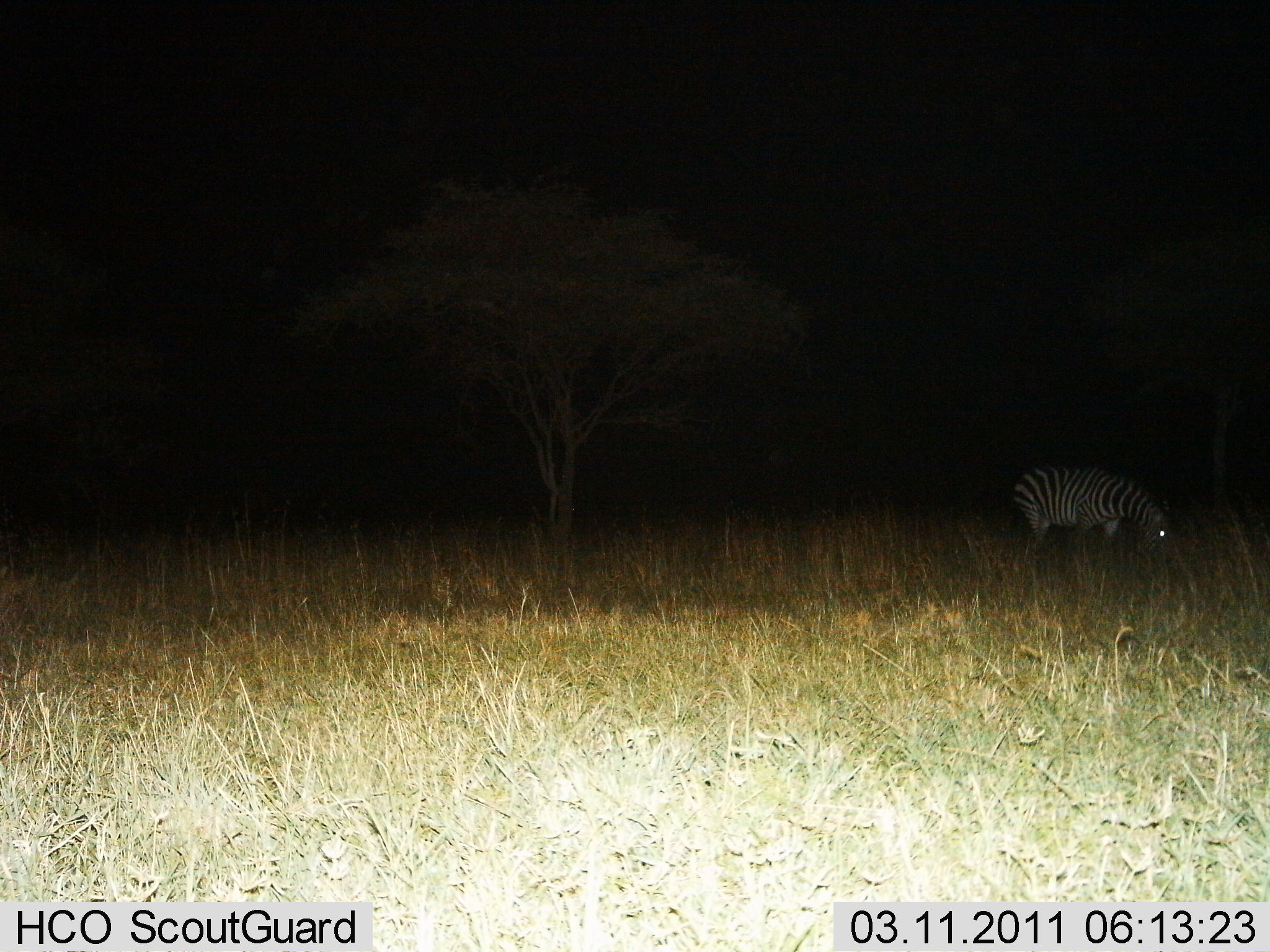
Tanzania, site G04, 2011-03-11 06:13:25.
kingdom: Animalia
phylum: Chordata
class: Mammalia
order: Perissodactyla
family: Equidae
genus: Equus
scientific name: Equus quagga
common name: plains zebra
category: zebra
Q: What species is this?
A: Zebra (plains zebra) (Equus quagga).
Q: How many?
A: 1.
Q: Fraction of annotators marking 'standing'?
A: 27%.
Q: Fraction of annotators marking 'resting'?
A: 0%.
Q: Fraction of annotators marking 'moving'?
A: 0%.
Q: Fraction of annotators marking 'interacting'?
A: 0%.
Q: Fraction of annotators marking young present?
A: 0%.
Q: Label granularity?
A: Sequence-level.